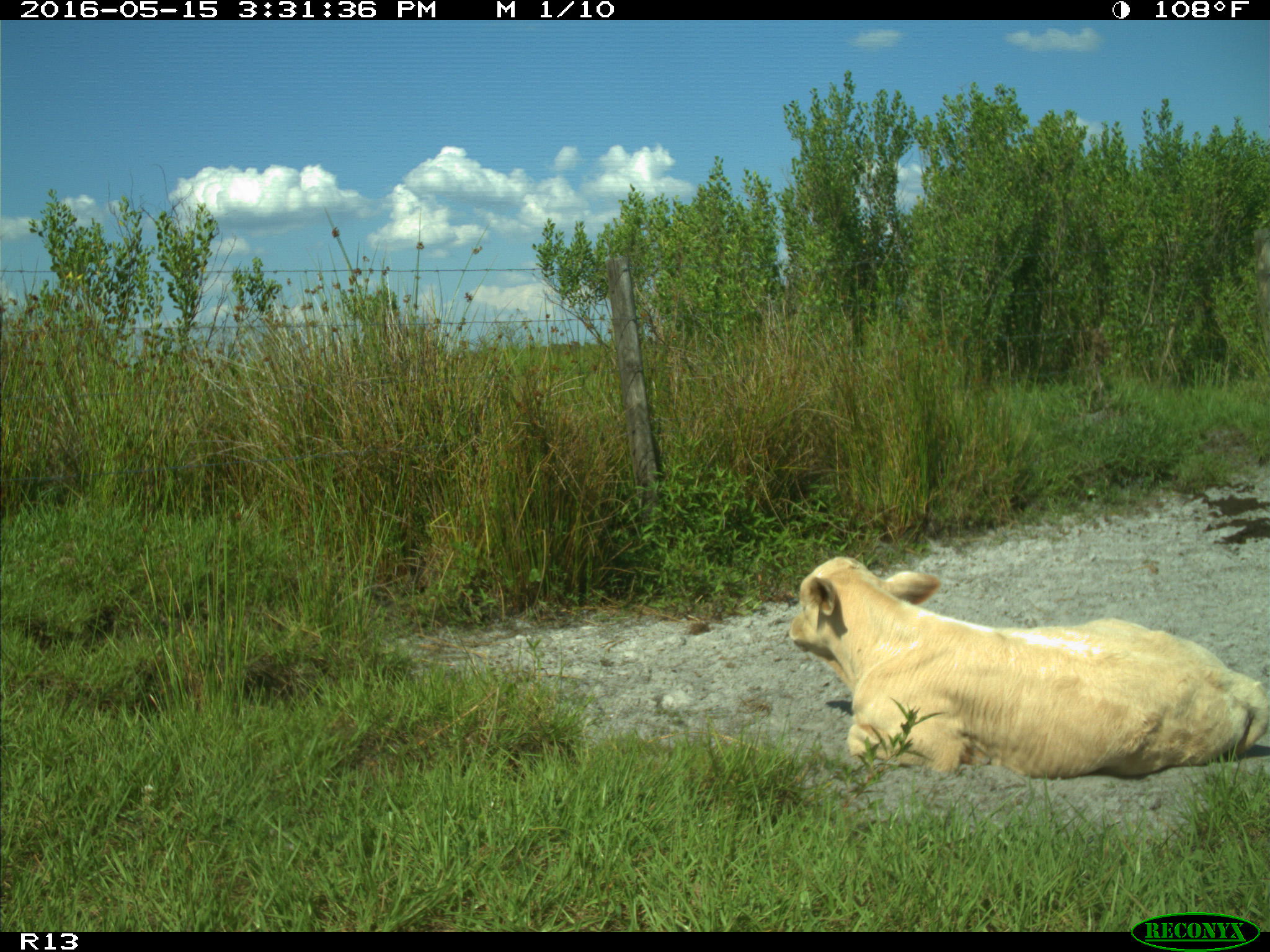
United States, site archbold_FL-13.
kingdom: Animalia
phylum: Chordata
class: Mammalia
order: Artiodactyla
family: Bovidae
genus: Bos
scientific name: Bos taurus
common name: domestic cow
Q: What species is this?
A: Bos taurus (domestic cow).